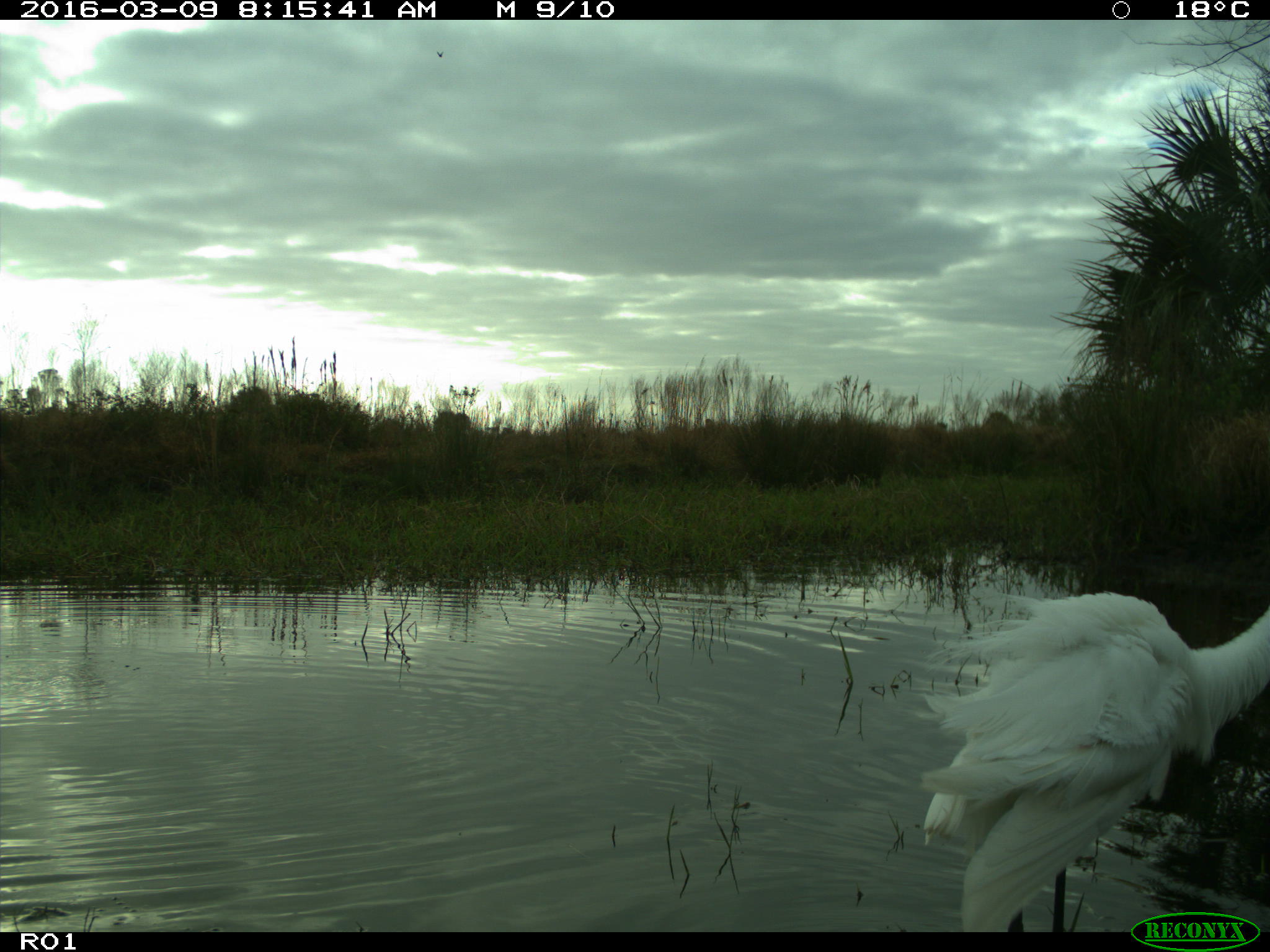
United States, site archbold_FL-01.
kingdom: Animalia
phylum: Chordata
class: Aves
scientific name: Aves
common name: birds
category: unidentified bird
Unidentified bird (birds) (Aves).